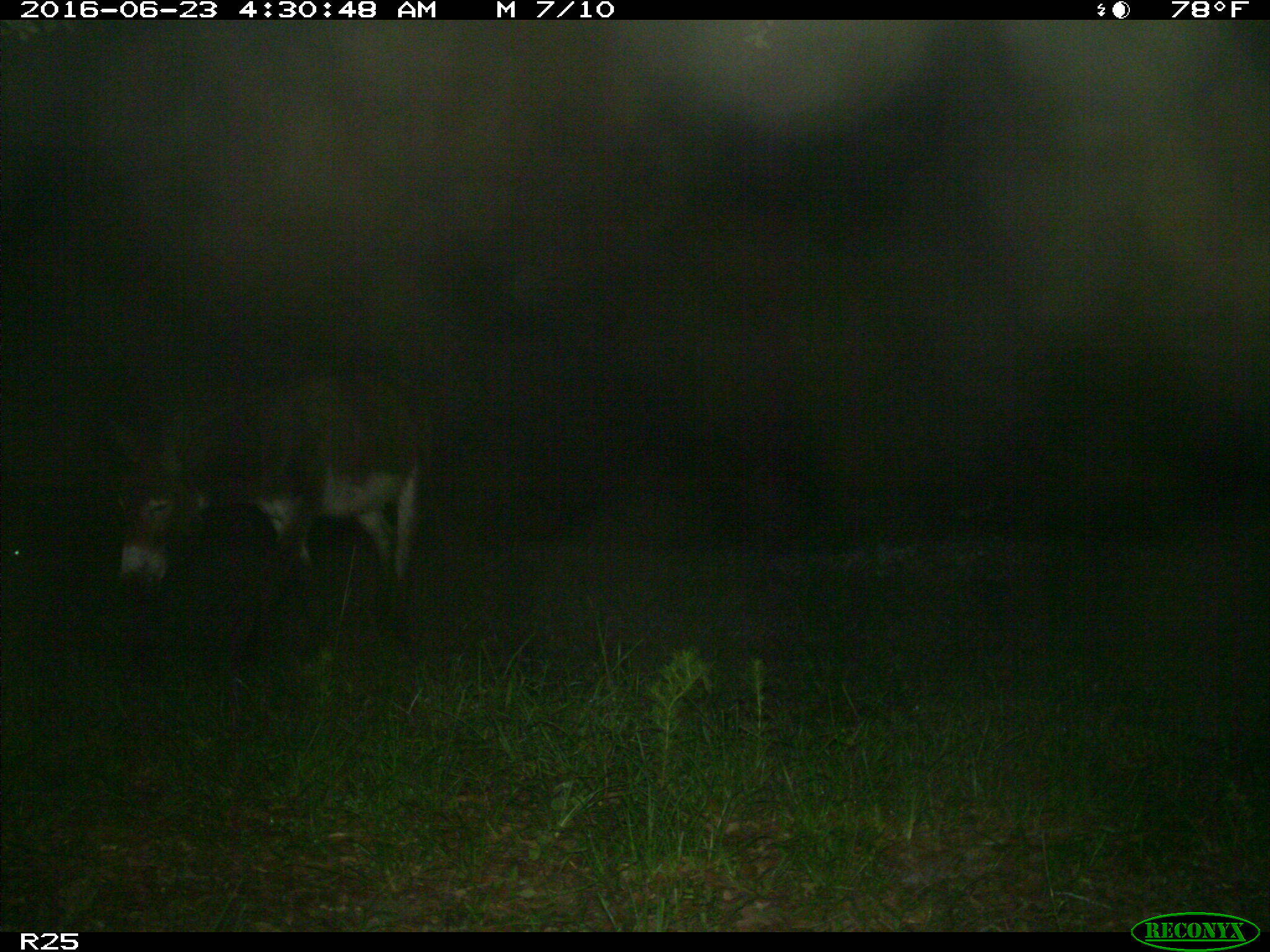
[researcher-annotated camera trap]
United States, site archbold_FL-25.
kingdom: Animalia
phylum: Chordata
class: Mammalia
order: Artiodactyla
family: Bovidae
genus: Bos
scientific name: Bos taurus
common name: domestic cow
Bos taurus (domestic cow).